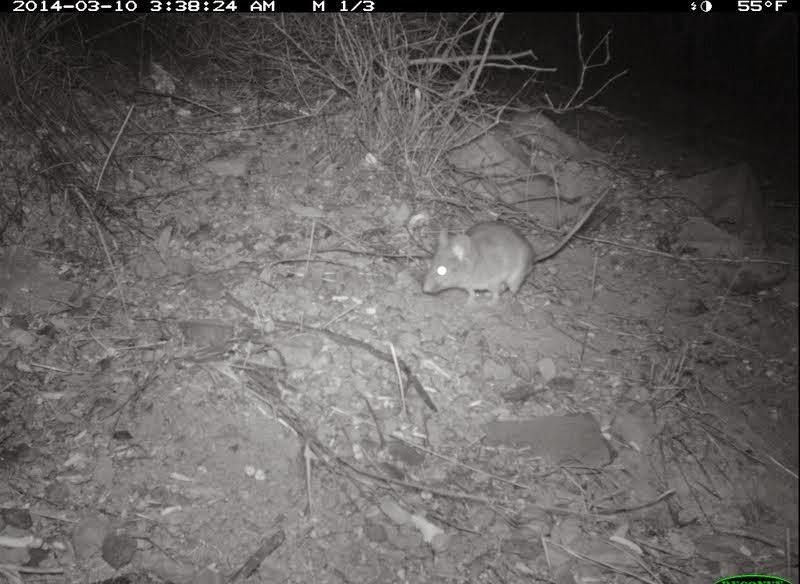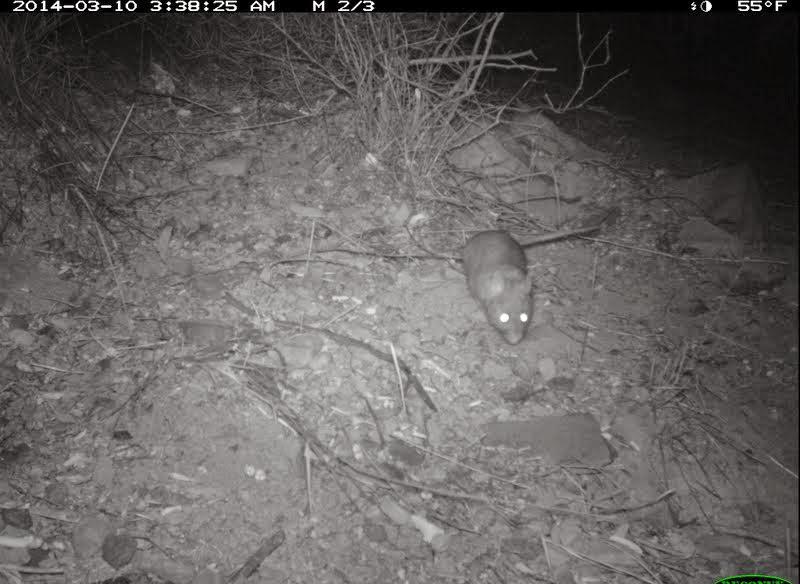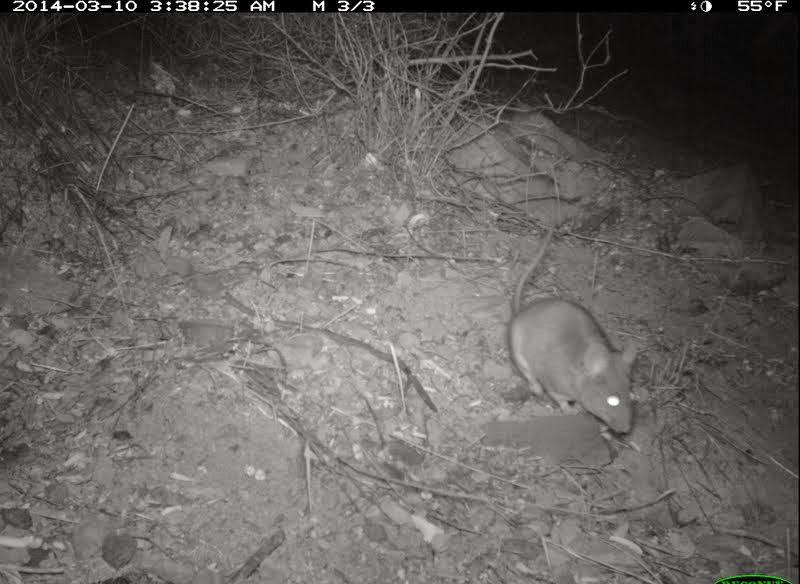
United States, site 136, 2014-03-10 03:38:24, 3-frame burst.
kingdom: Animalia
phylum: Chordata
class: Mammalia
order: Rodentia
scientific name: Rodentia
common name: rodent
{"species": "rodent (Rodentia)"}